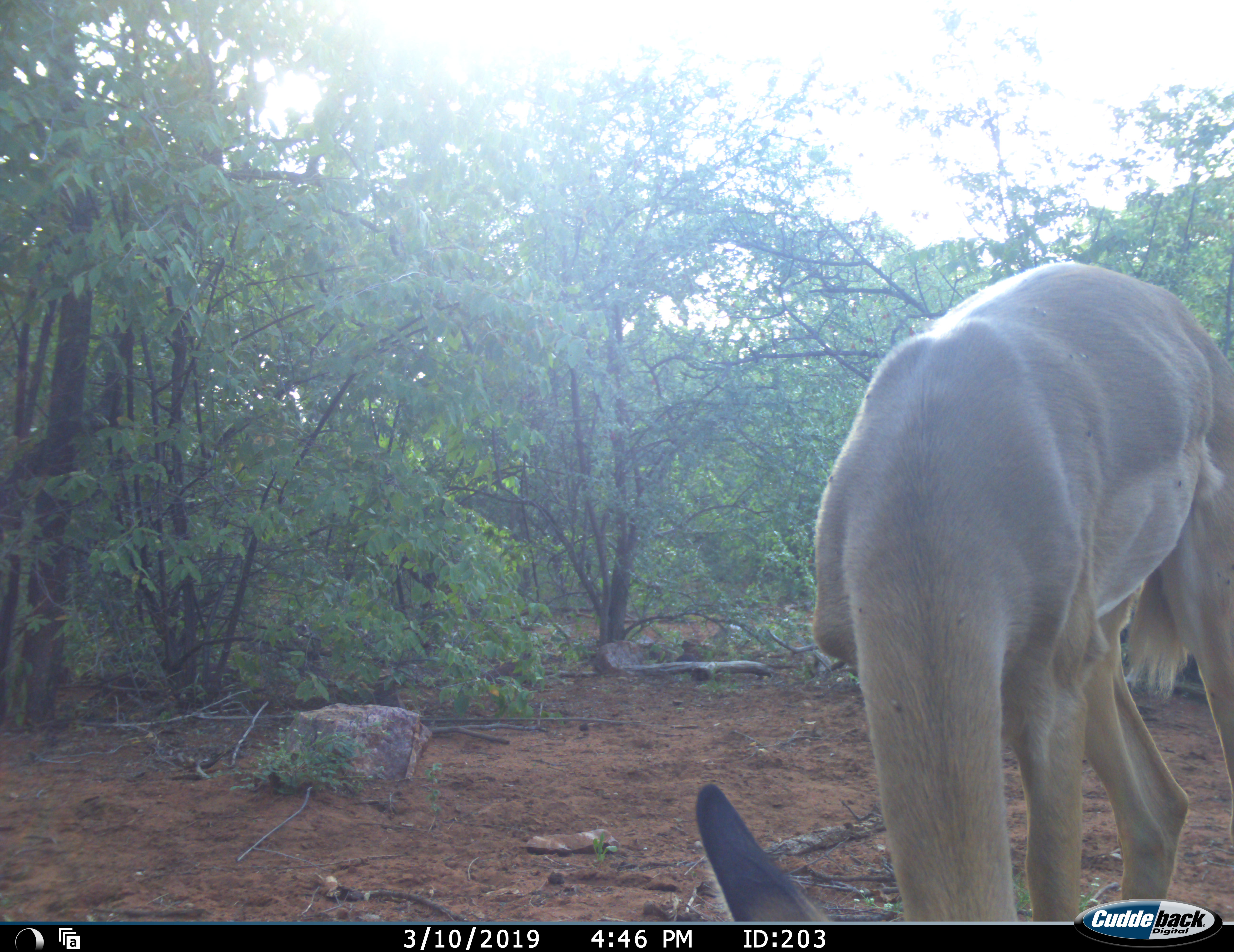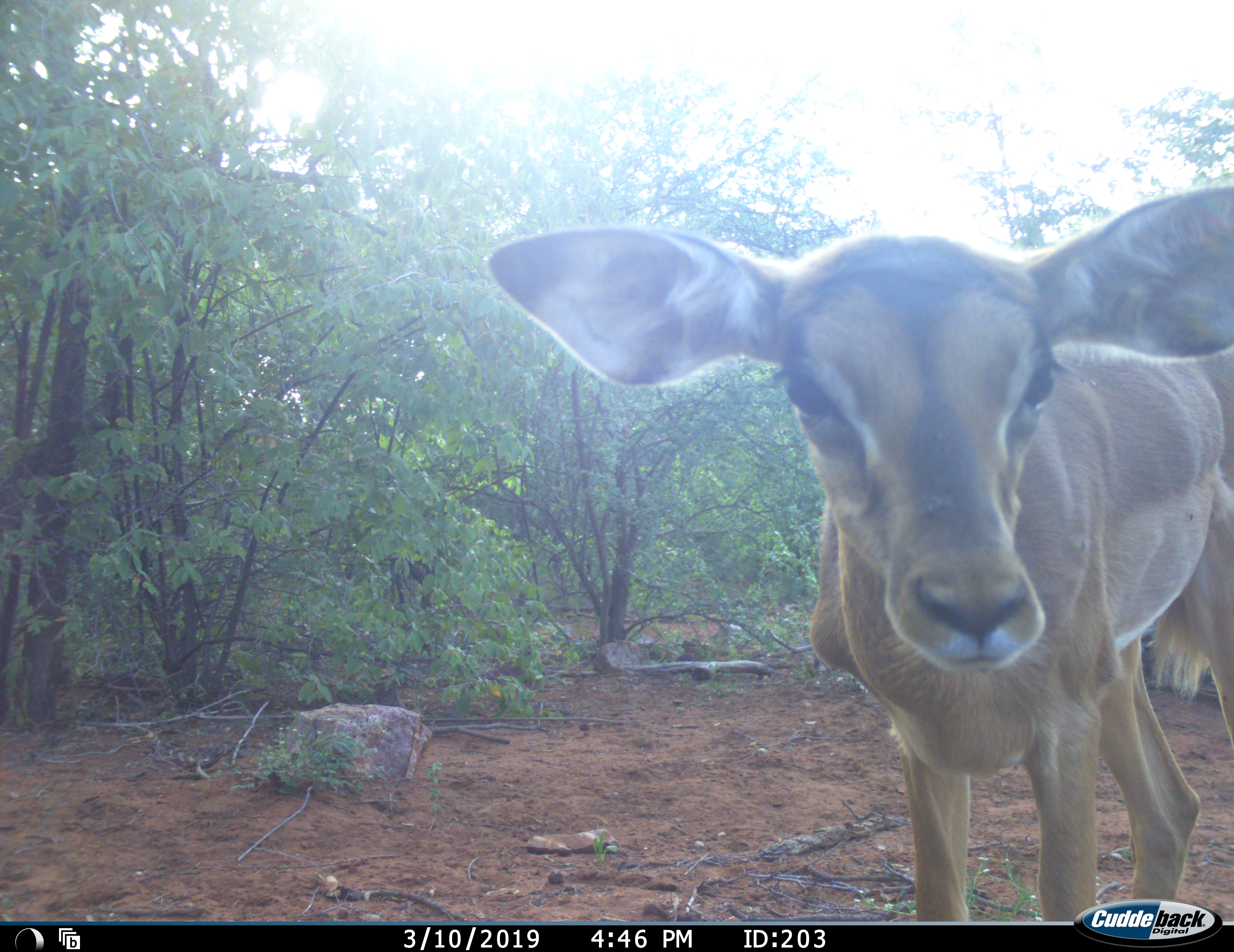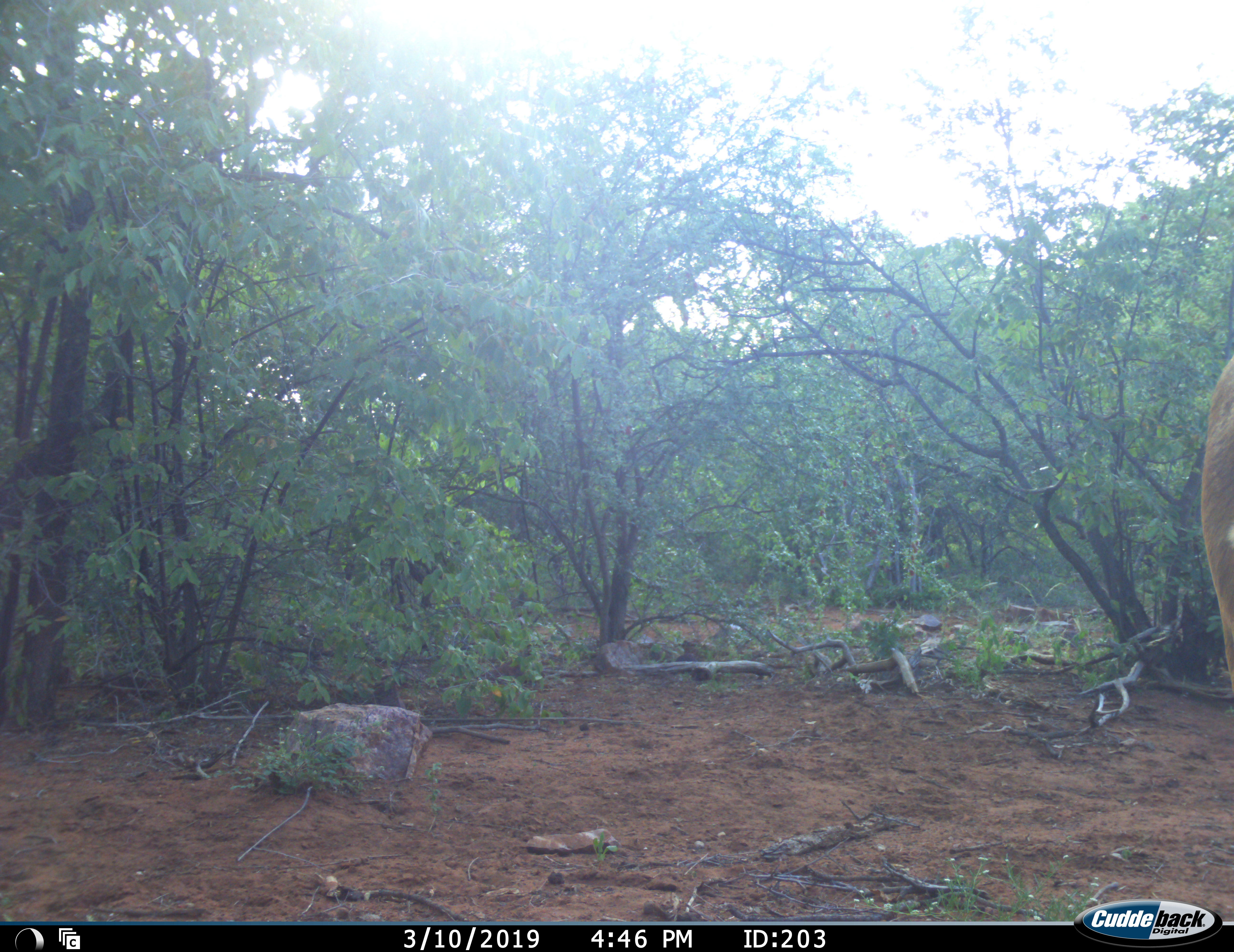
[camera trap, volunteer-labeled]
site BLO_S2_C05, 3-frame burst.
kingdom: Animalia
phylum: Chordata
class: Mammalia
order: Artiodactyla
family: Bovidae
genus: Aepyceros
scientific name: Aepyceros melampus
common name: impala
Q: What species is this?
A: Impala (Aepyceros melampus).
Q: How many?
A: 1.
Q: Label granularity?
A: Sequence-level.